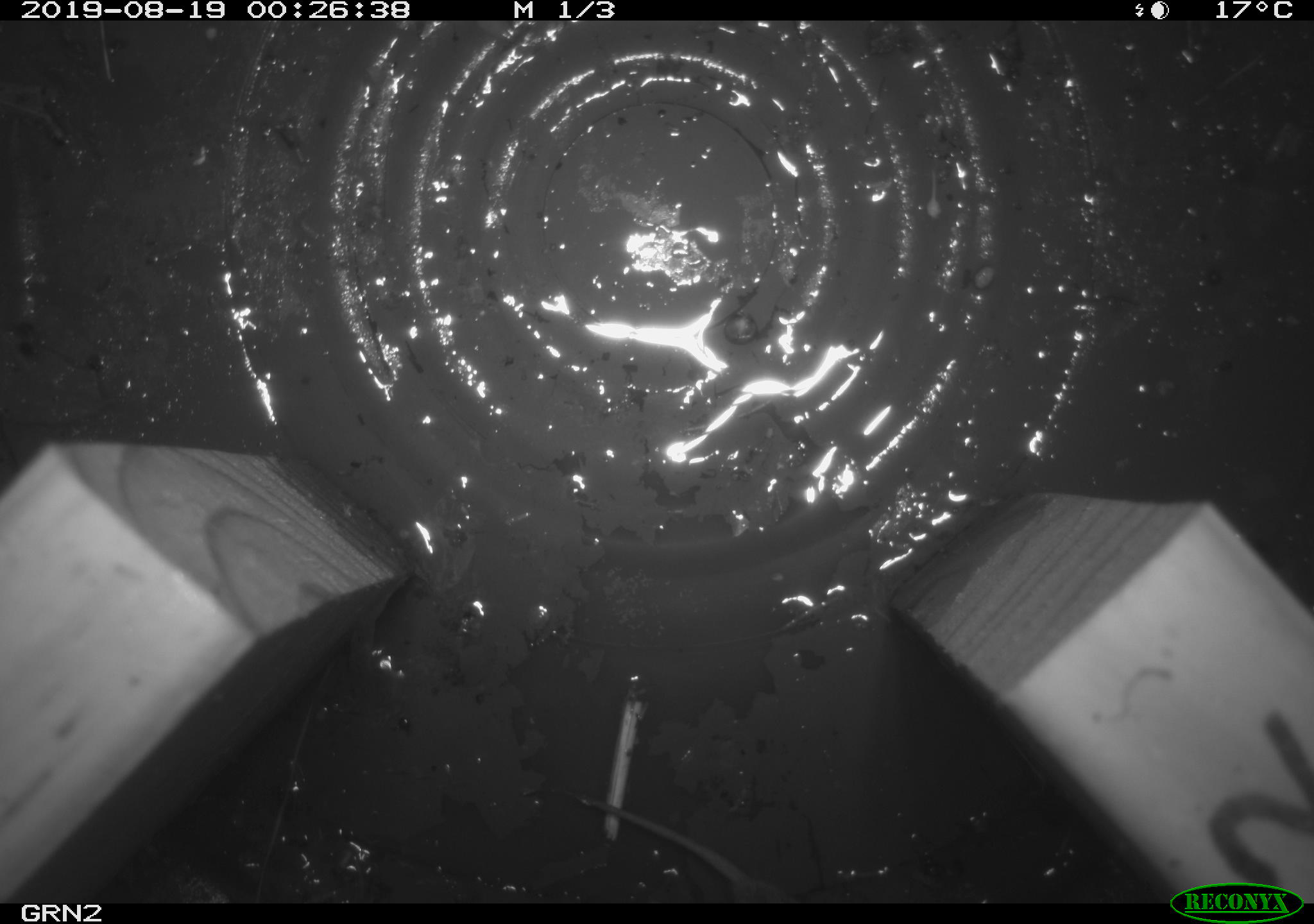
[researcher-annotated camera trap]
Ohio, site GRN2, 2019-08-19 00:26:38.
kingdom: Animalia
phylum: Chordata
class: Mammalia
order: Rodentia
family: Cricetidae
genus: Microtus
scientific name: Microtus pennsylvanicus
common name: meadow vole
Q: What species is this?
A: Meadow vole (Microtus pennsylvanicus).